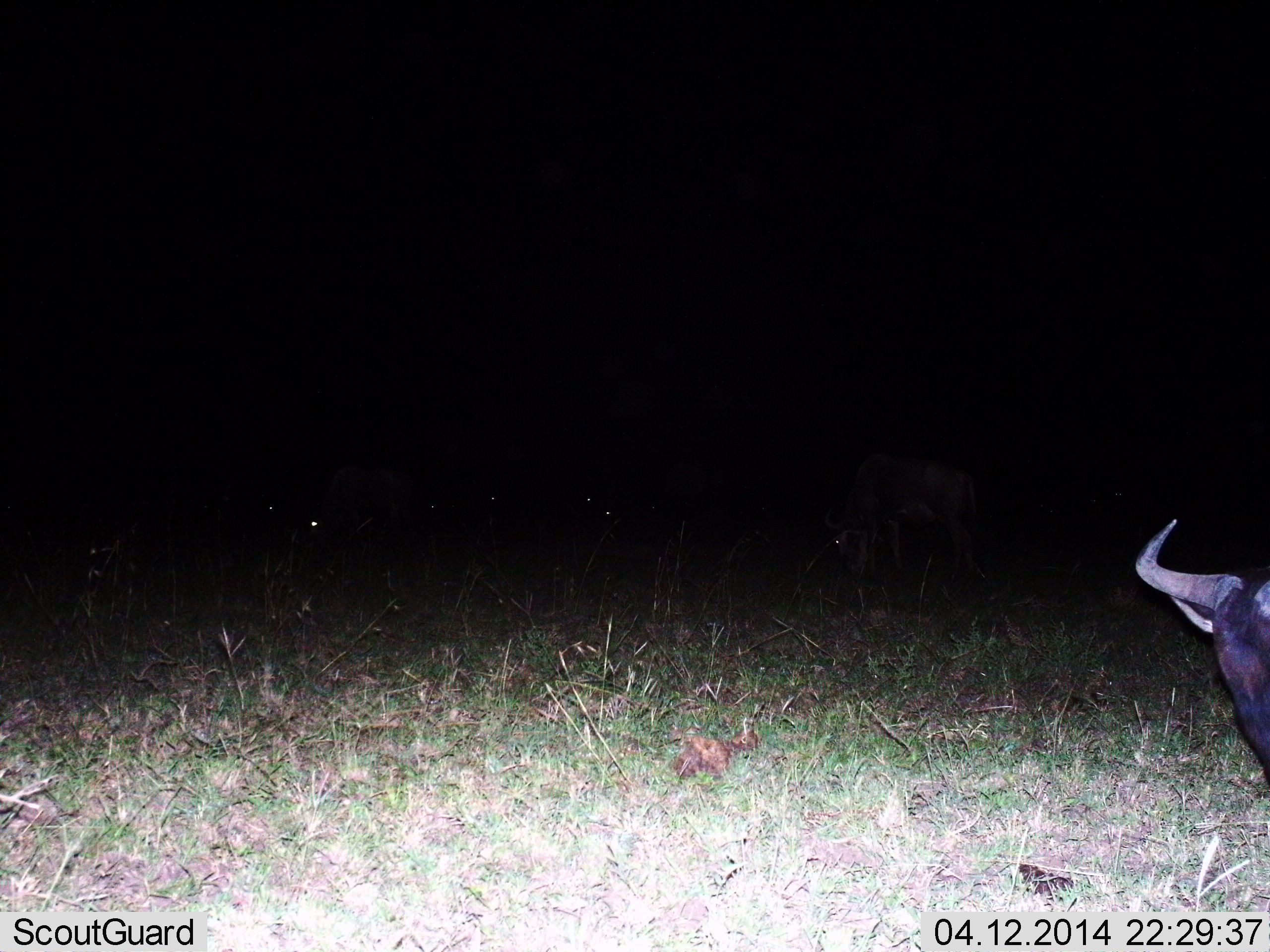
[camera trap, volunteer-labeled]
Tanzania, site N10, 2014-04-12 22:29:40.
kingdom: Animalia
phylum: Chordata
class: Mammalia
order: Artiodactyla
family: Bovidae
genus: Connochaetes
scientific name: Connochaetes taurinus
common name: blue wildebeest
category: wildebeest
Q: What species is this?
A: Wildebeest (blue wildebeest) (Connochaetes taurinus).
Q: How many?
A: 3.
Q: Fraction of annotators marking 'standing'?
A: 70%.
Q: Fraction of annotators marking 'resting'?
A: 0%.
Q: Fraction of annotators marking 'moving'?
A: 0%.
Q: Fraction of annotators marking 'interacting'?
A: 0%.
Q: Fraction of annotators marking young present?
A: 0%.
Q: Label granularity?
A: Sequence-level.